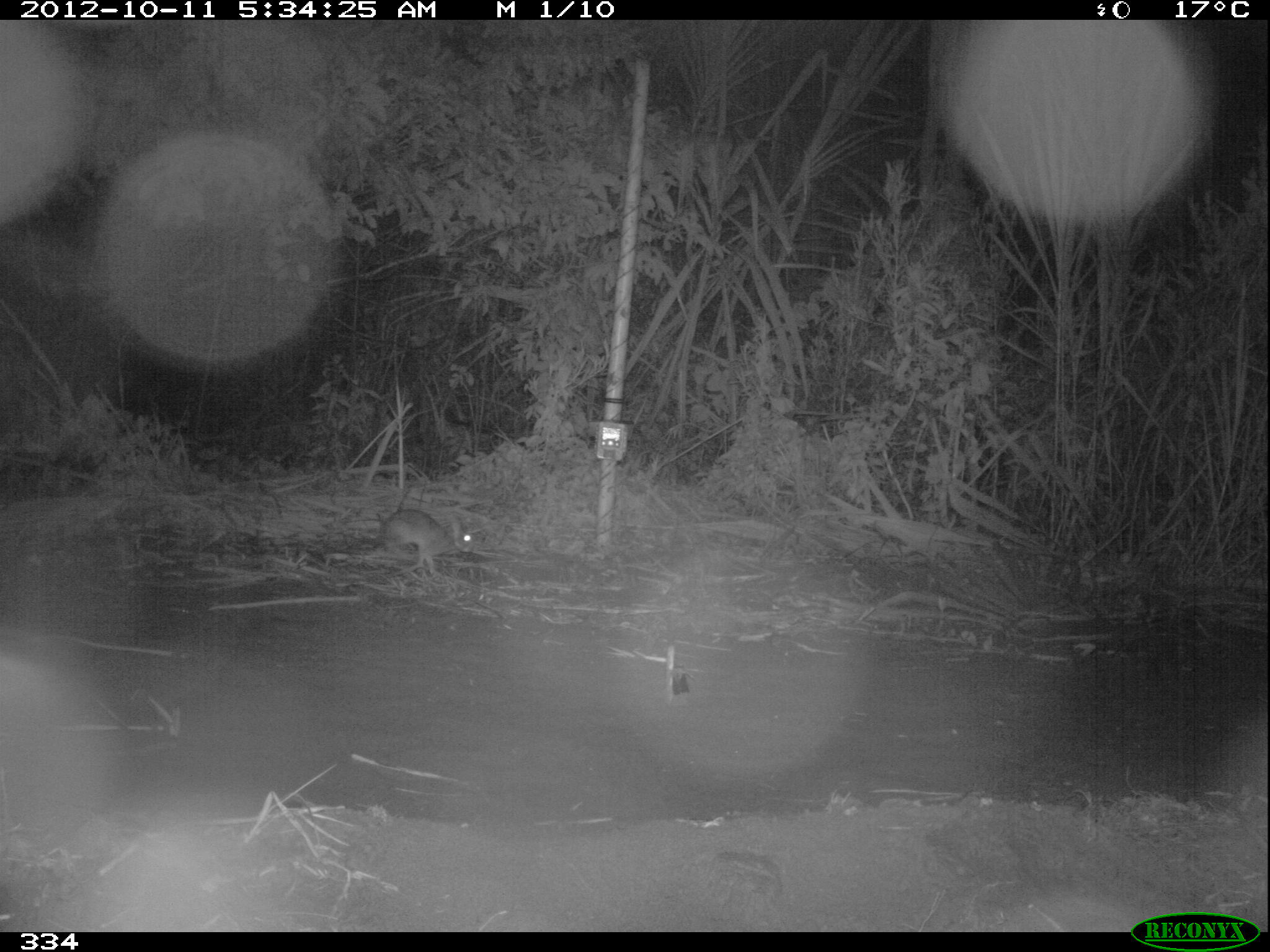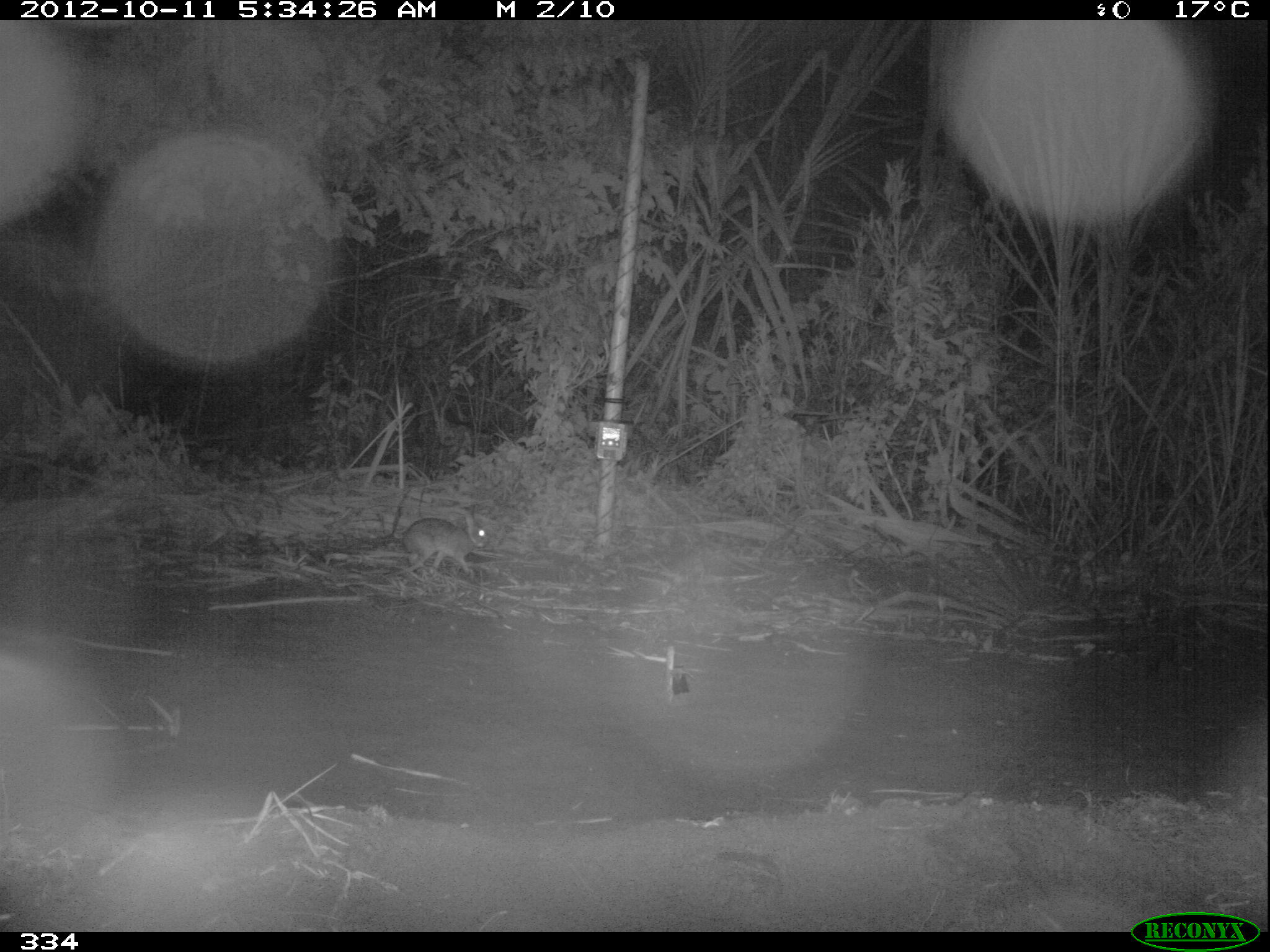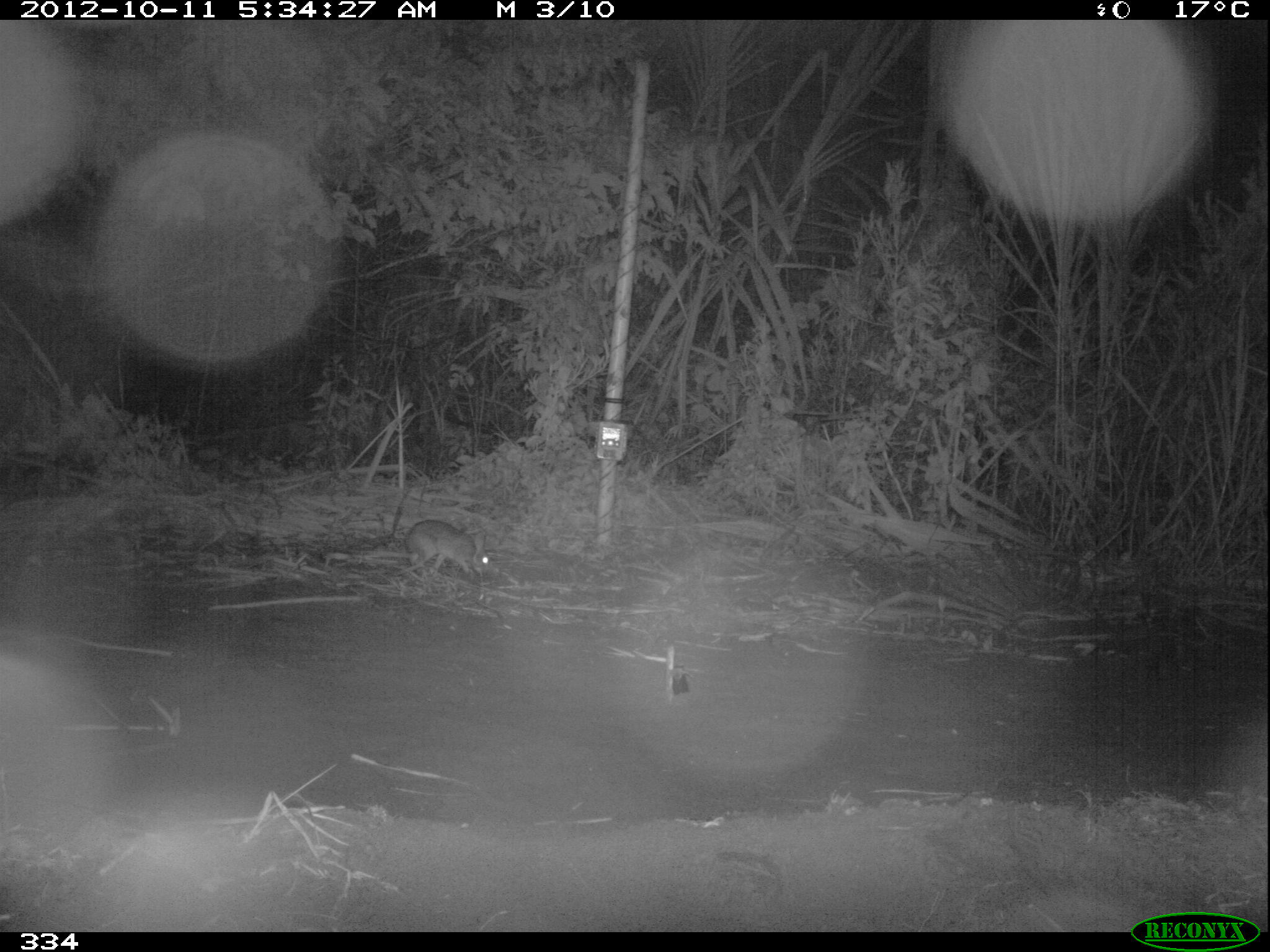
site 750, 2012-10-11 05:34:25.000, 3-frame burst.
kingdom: Animalia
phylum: Chordata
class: Mammalia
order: Lagomorpha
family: Leporidae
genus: Sylvilagus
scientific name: Sylvilagus brasiliensis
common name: tapeti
Sylvilagus brasiliensis (tapeti).